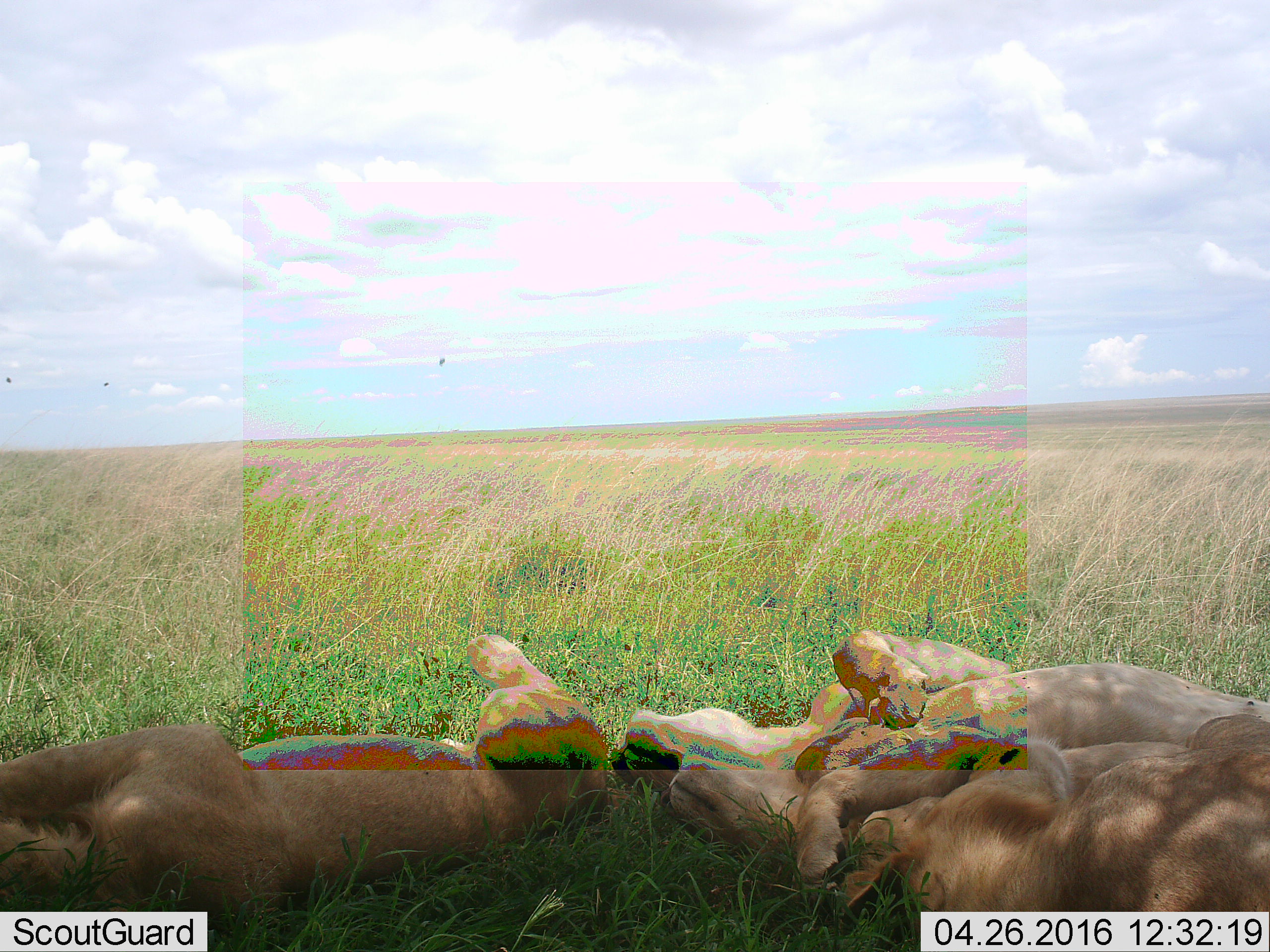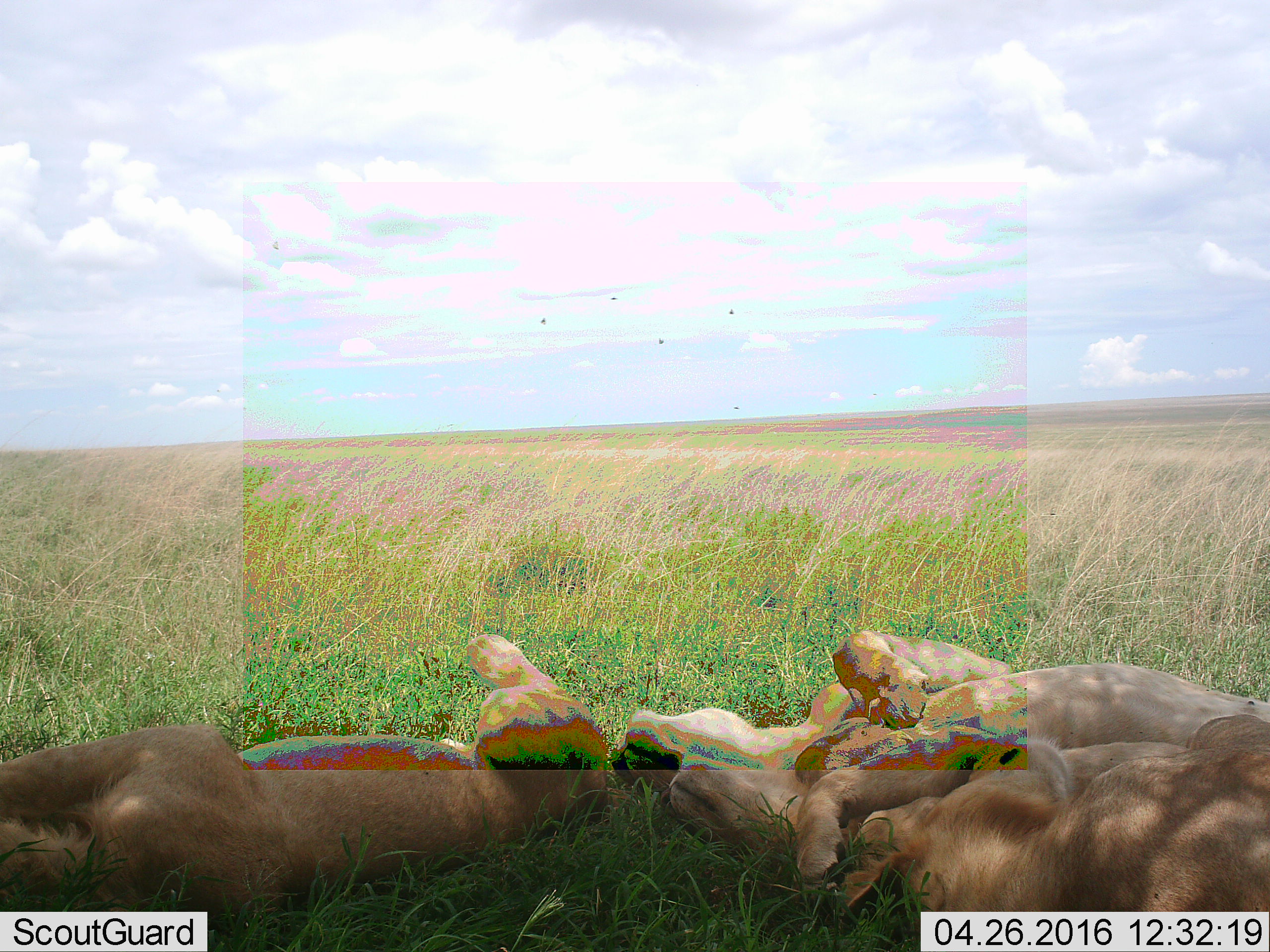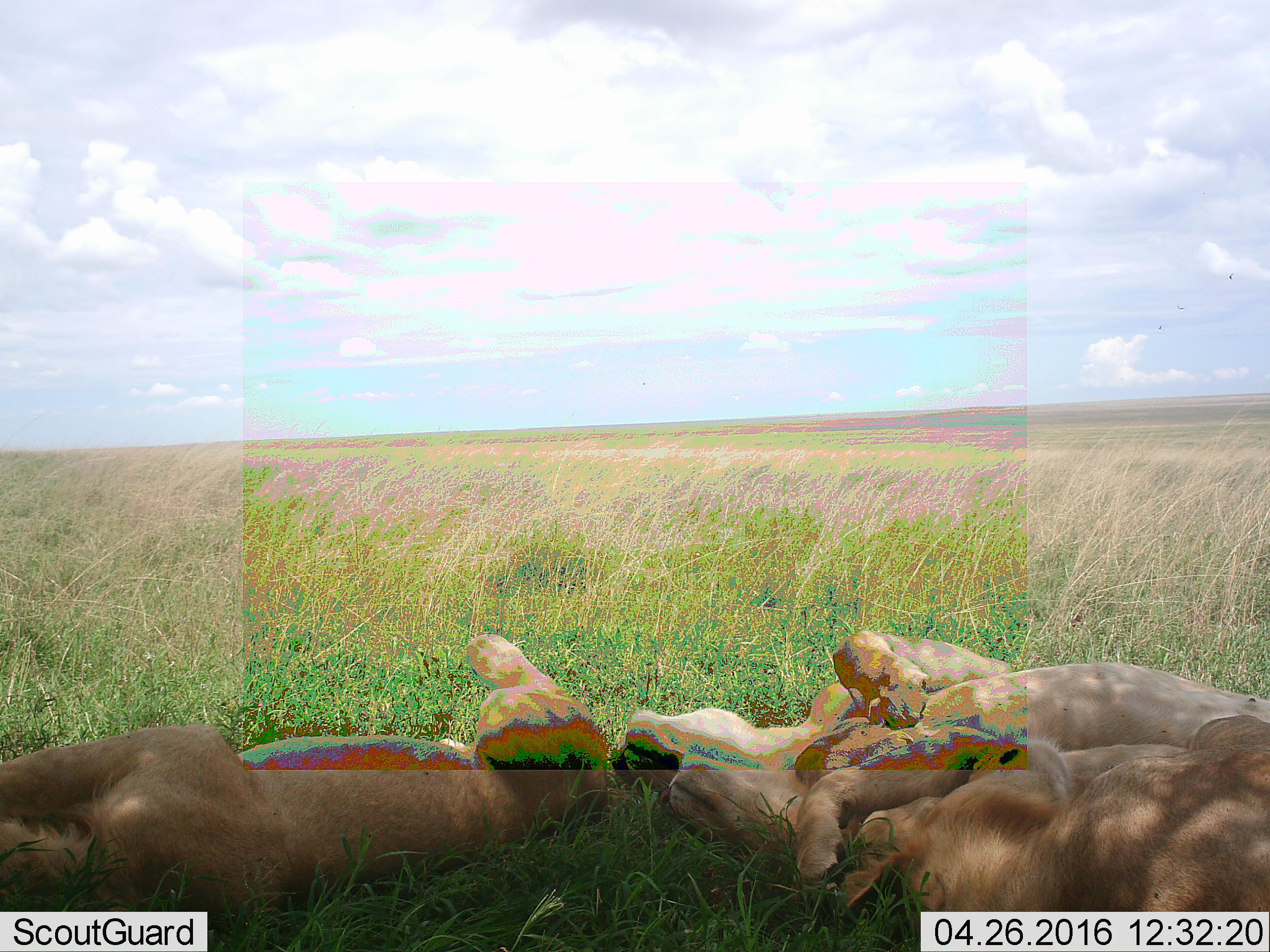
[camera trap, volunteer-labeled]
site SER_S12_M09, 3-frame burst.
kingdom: Animalia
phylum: Chordata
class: Mammalia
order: Carnivora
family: Felidae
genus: Panthera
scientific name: Panthera leo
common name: lion female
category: lionfemale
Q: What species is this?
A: Lionfemale (lion female) (Panthera leo).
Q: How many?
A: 3.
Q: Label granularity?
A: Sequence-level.